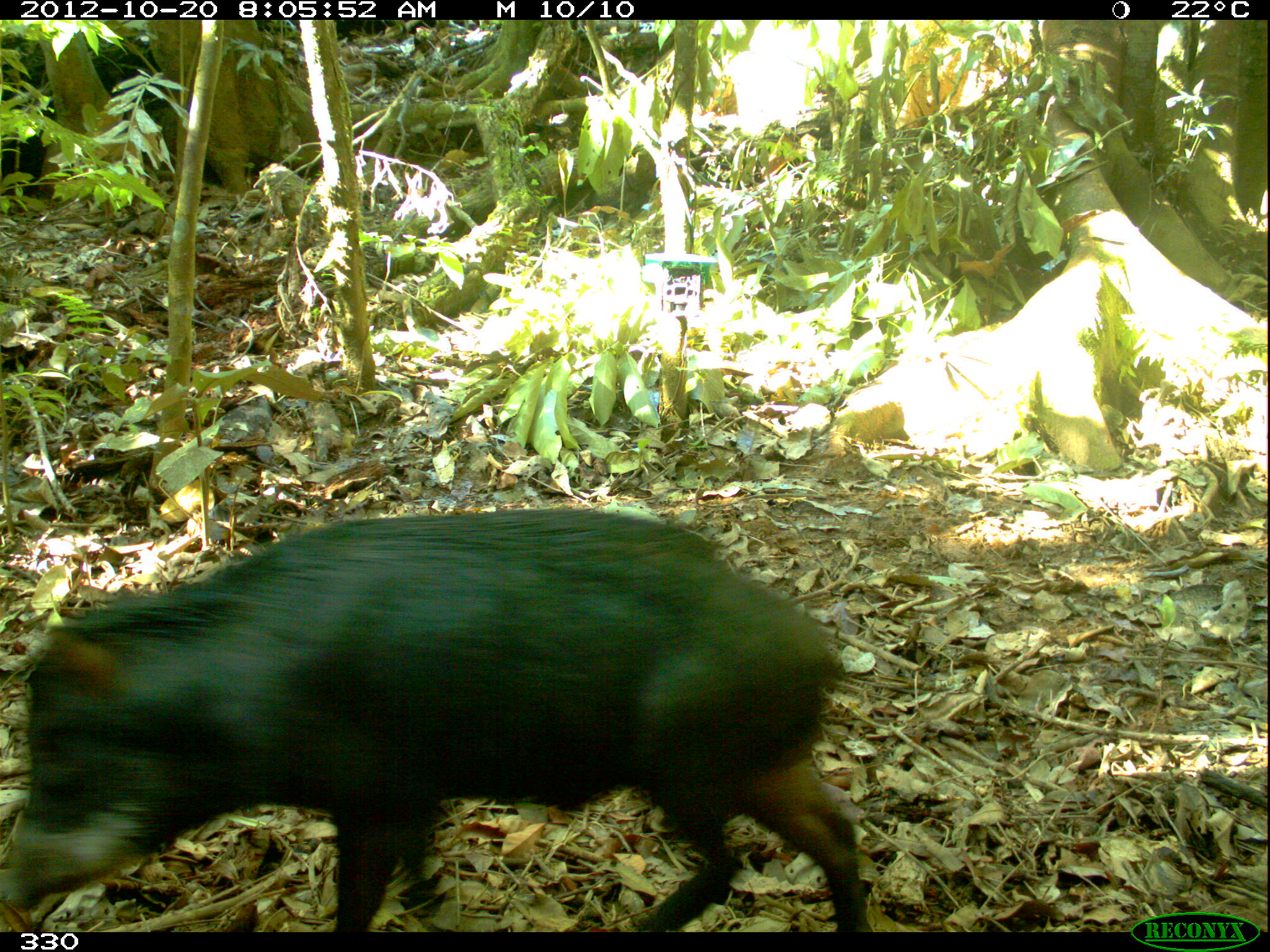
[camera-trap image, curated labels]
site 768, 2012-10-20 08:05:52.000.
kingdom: Animalia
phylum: Chordata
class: Mammalia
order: Artiodactyla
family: Tayassuidae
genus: Tayassu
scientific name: Tayassu pecari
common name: white-lipped peccary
Tayassu pecari (white-lipped peccary).